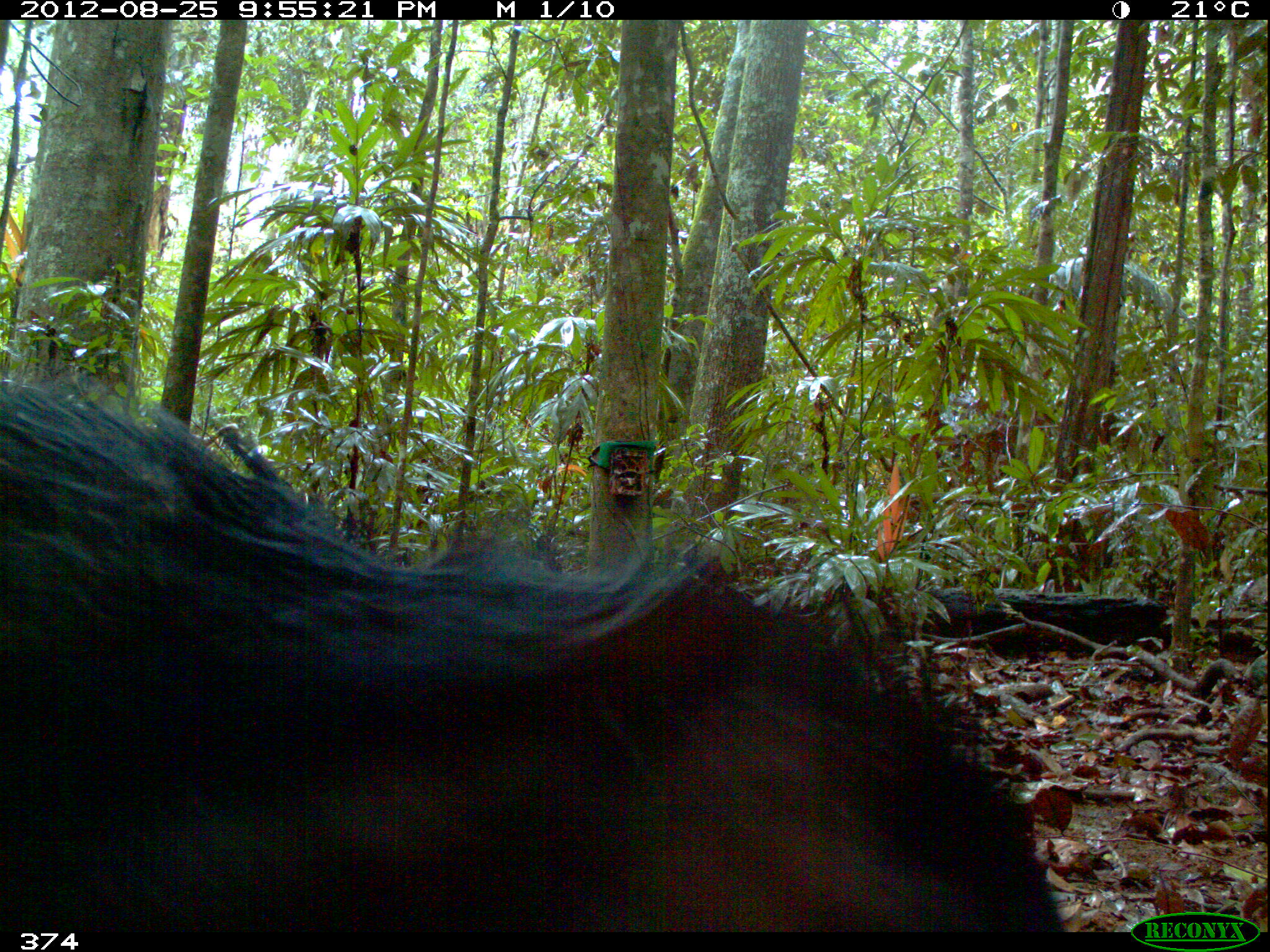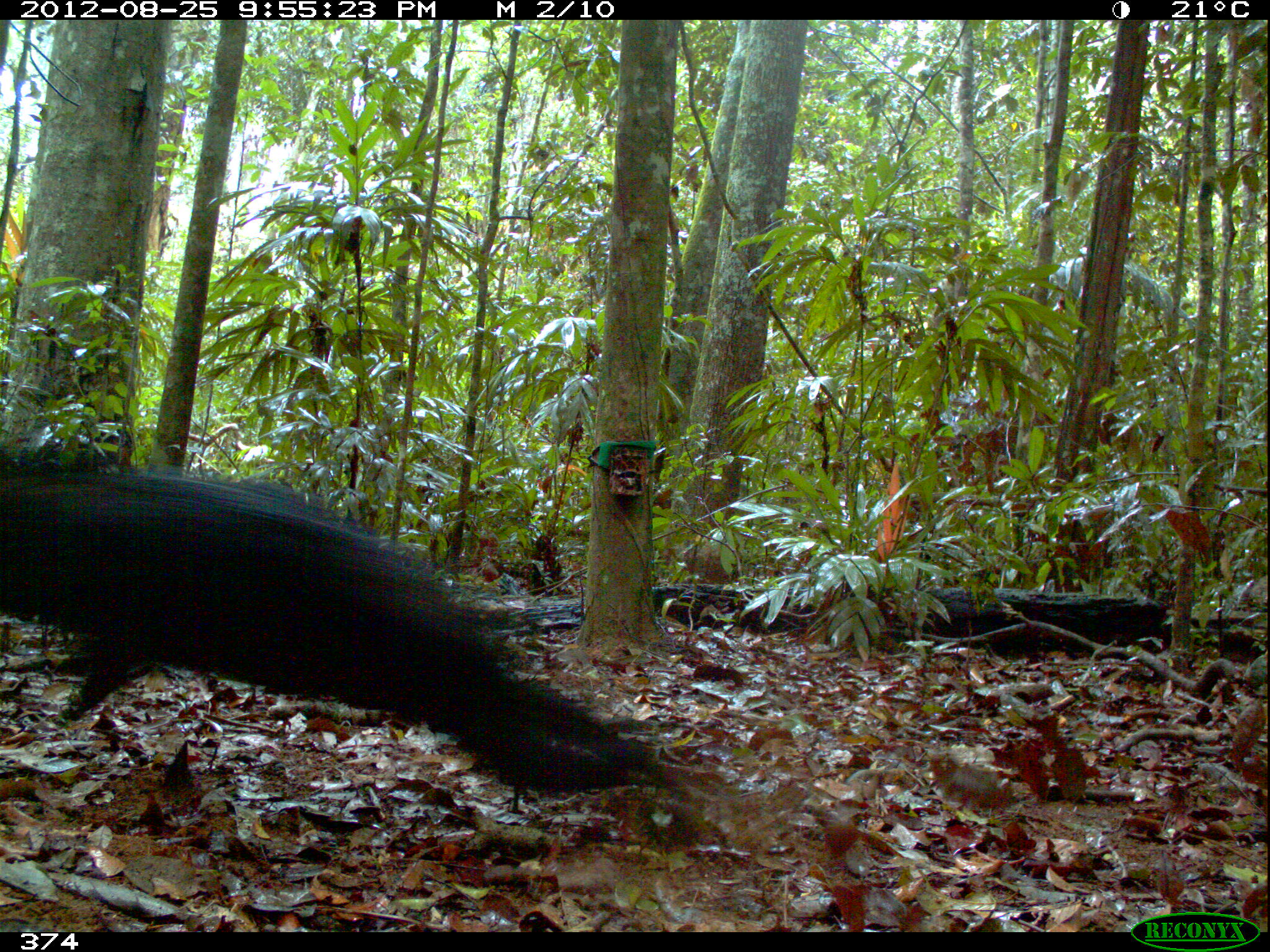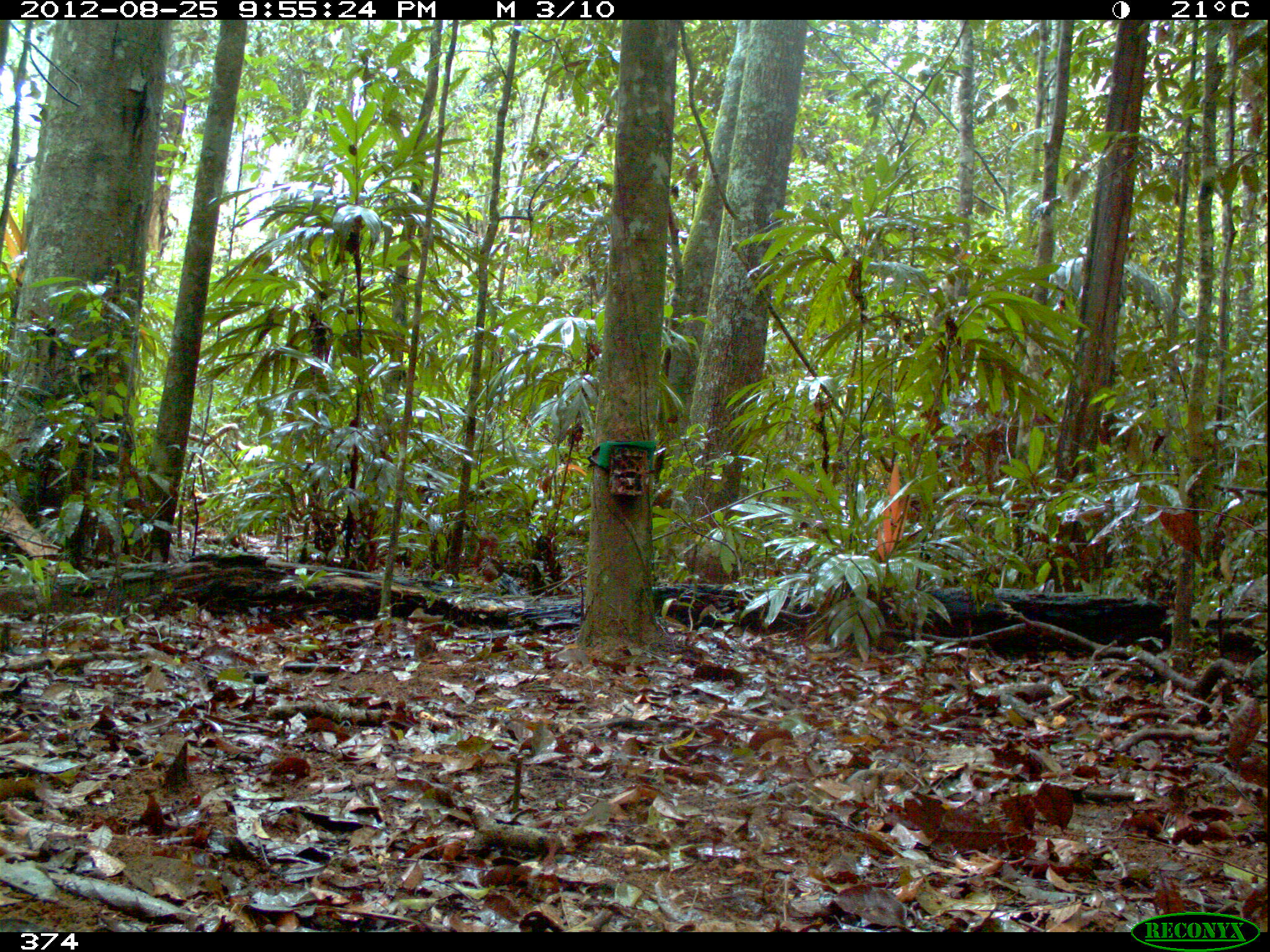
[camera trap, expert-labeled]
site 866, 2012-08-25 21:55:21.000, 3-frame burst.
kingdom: Animalia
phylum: Chordata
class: Mammalia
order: Artiodactyla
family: Tayassuidae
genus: Tayassu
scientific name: Tayassu pecari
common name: white-lipped peccary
Tayassu pecari (white-lipped peccary).